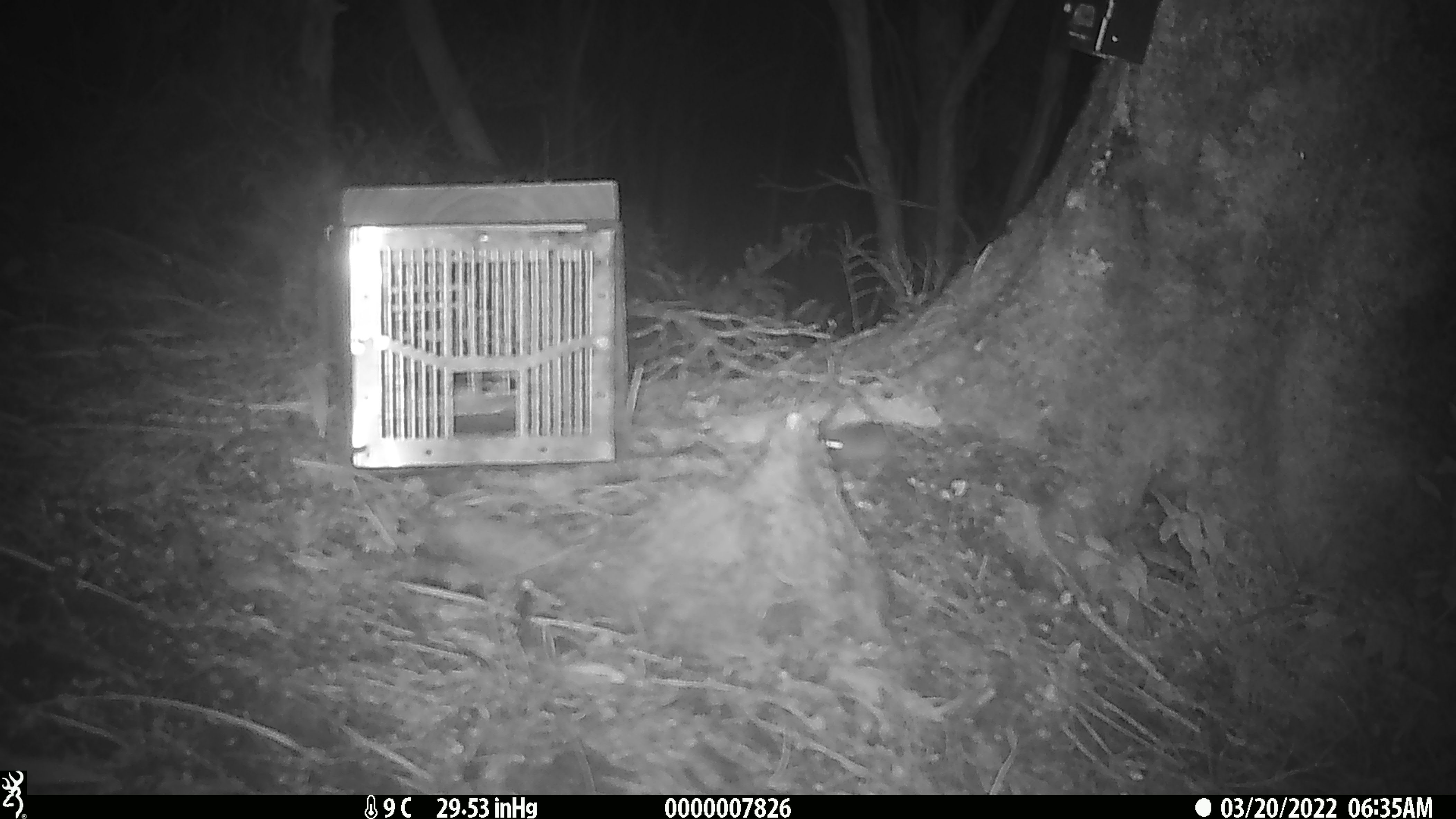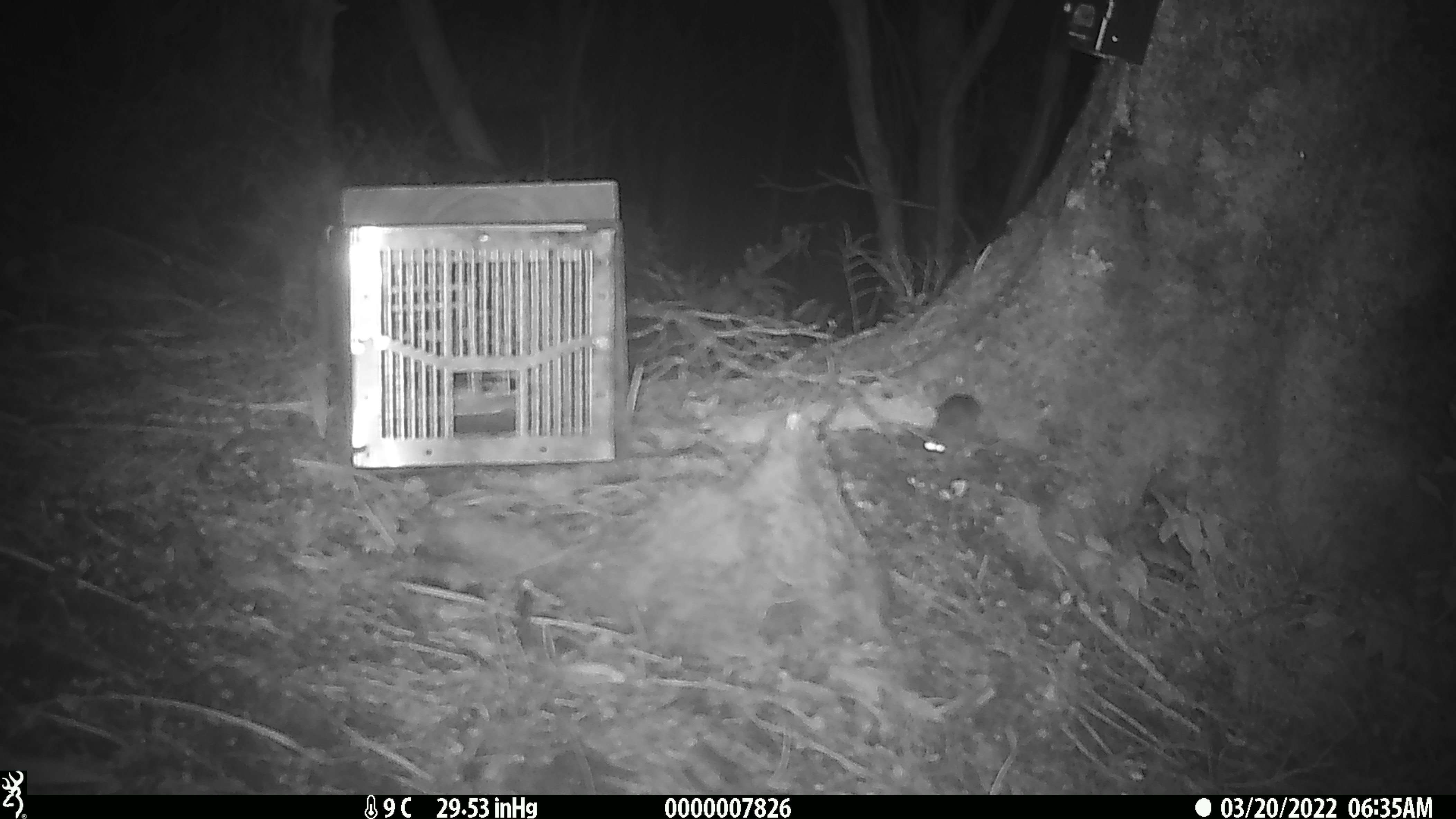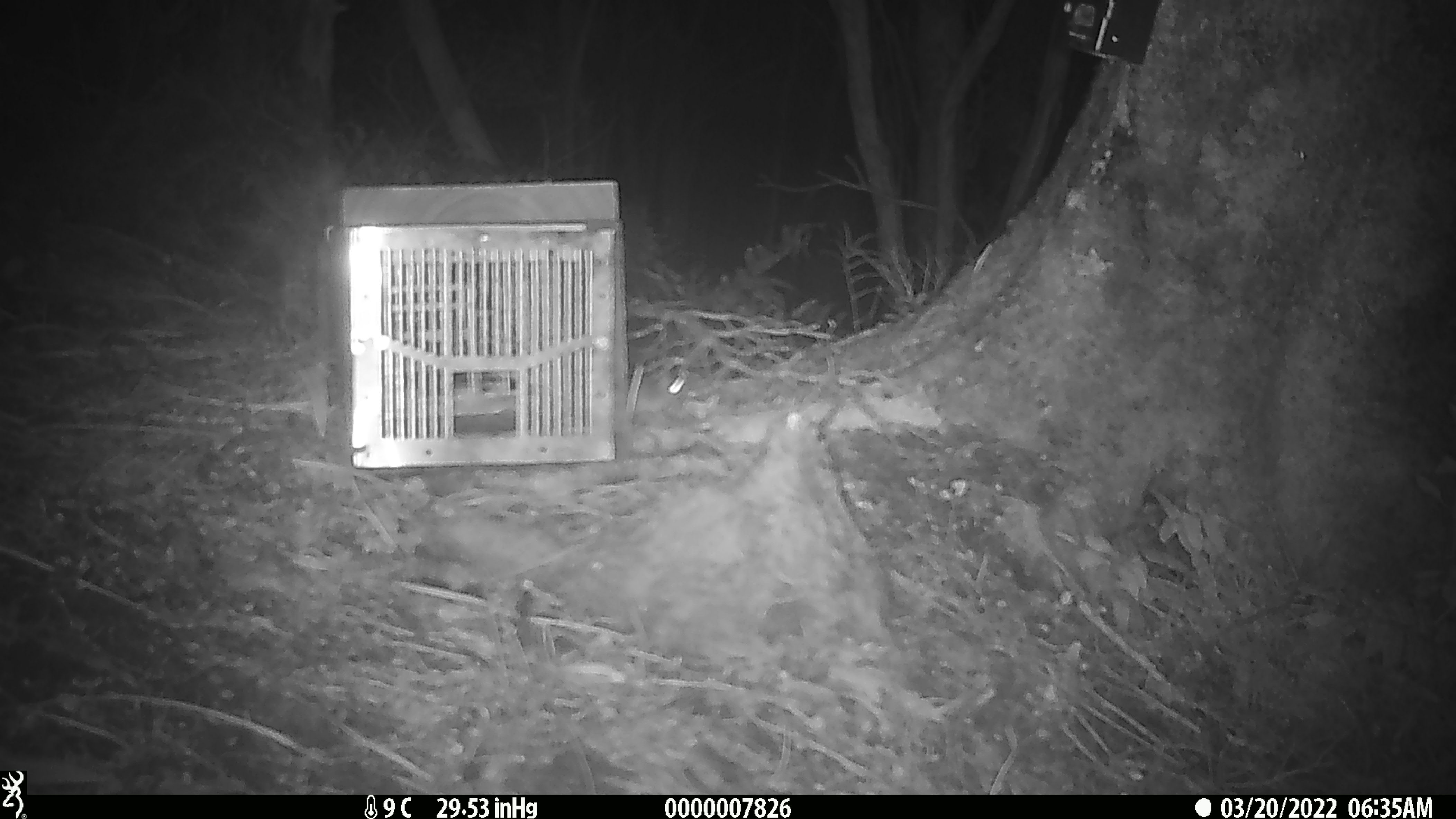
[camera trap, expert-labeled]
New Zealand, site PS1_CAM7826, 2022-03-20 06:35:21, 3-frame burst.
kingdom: Animalia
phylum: Chordata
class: Mammalia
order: Rodentia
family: Muridae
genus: Mus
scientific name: Mus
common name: mouse